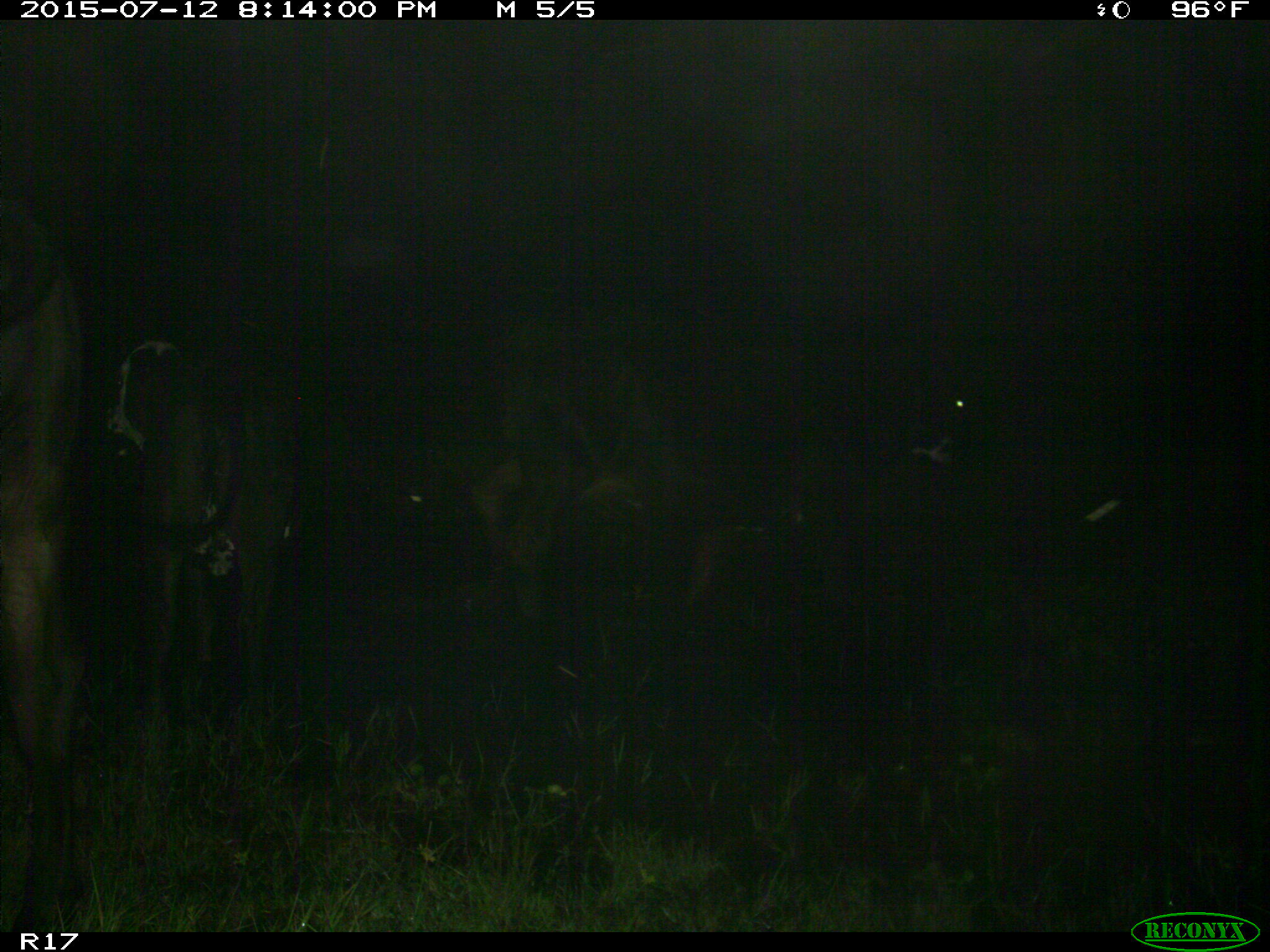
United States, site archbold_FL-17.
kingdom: Animalia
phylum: Chordata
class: Mammalia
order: Artiodactyla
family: Bovidae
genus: Bos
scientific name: Bos taurus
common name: domestic cow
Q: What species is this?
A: Bos taurus (domestic cow).